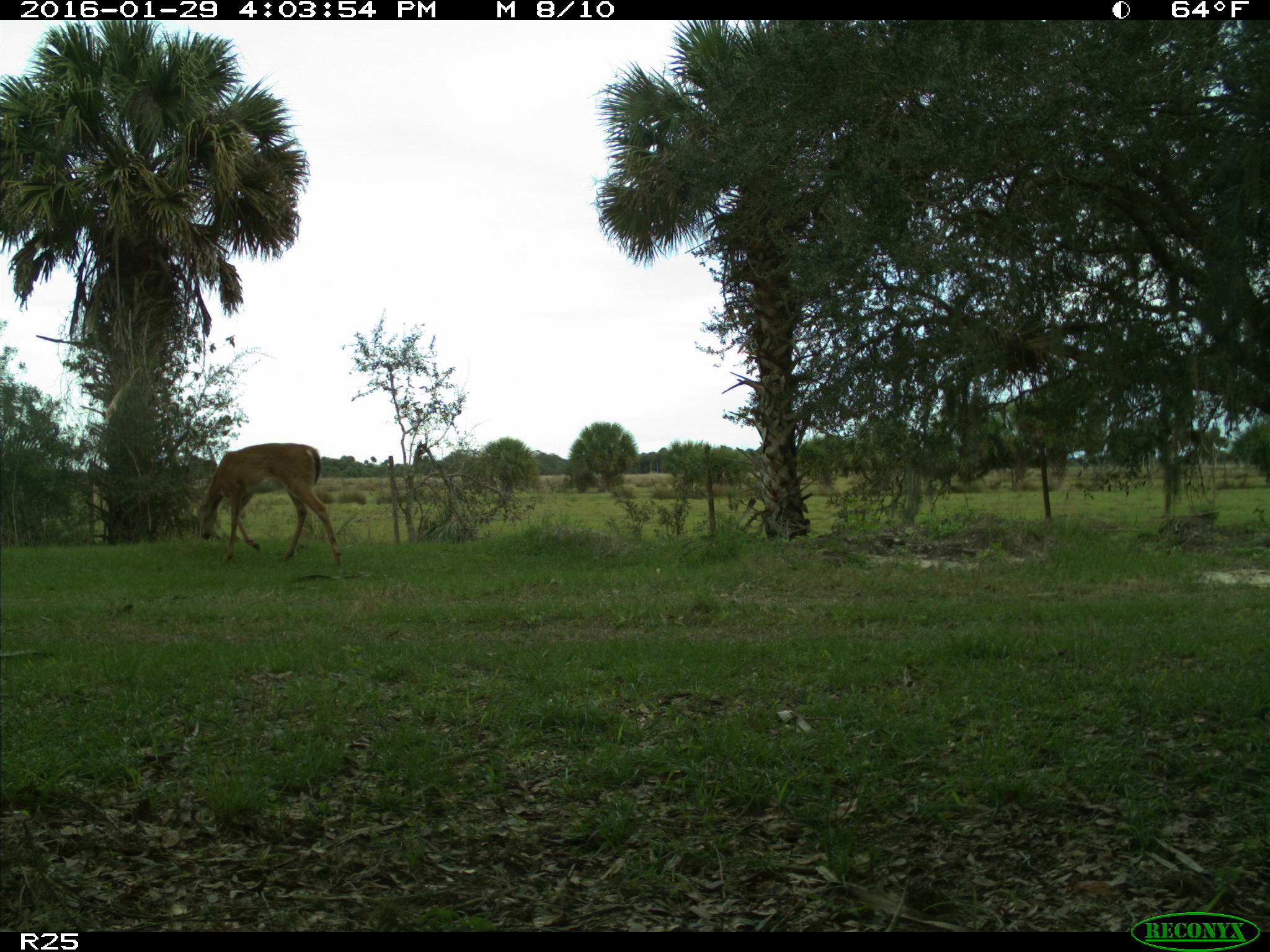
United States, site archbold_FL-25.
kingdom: Animalia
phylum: Chordata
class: Mammalia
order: Artiodactyla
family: Cervidae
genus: Odocoileus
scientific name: Odocoileus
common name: deer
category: unidentified deer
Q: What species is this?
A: Unidentified deer (deer) (Odocoileus).